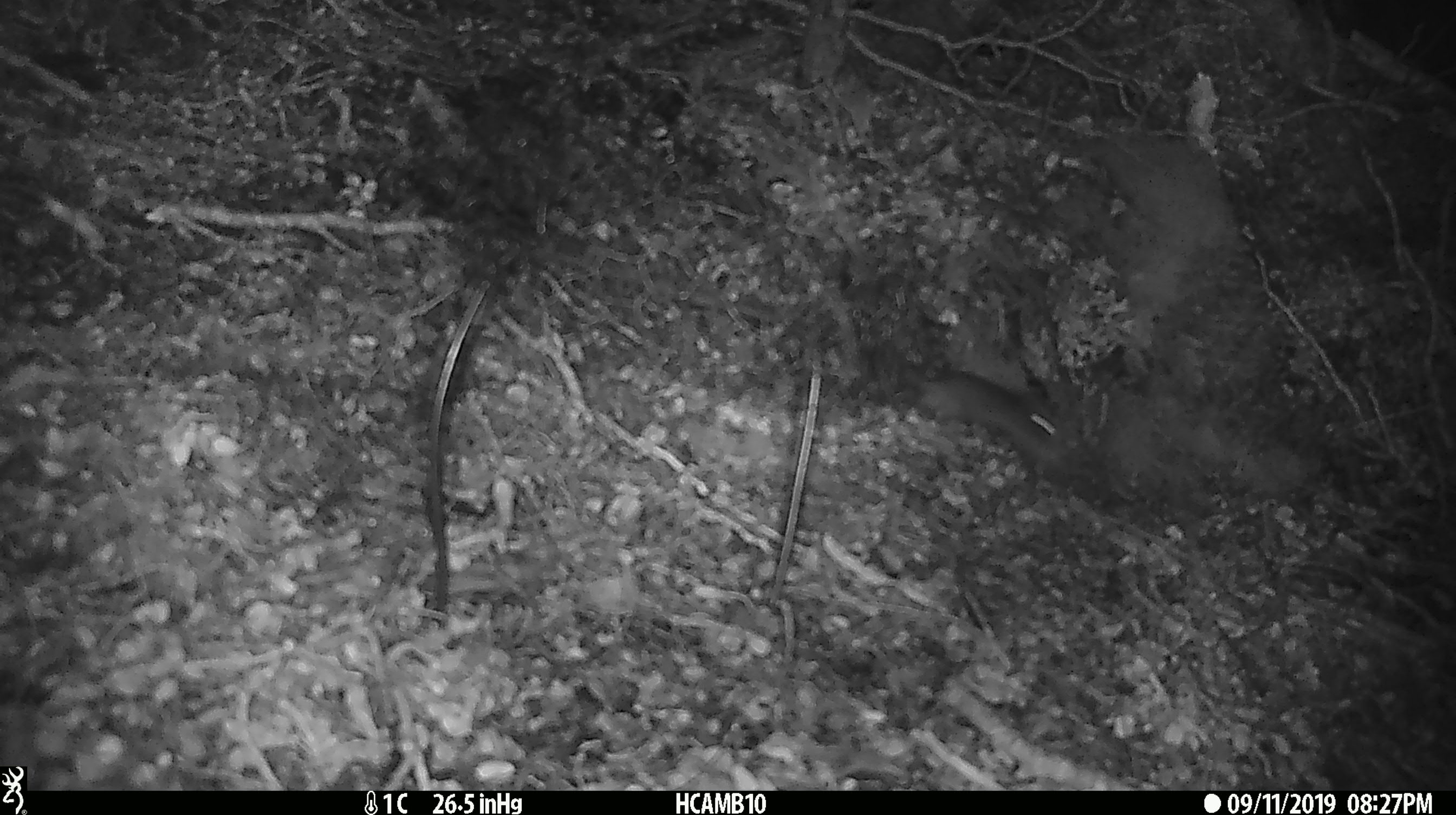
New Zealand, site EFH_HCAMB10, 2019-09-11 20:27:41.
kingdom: Animalia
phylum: Chordata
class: Mammalia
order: Rodentia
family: Muridae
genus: Mus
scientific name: Mus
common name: mouse